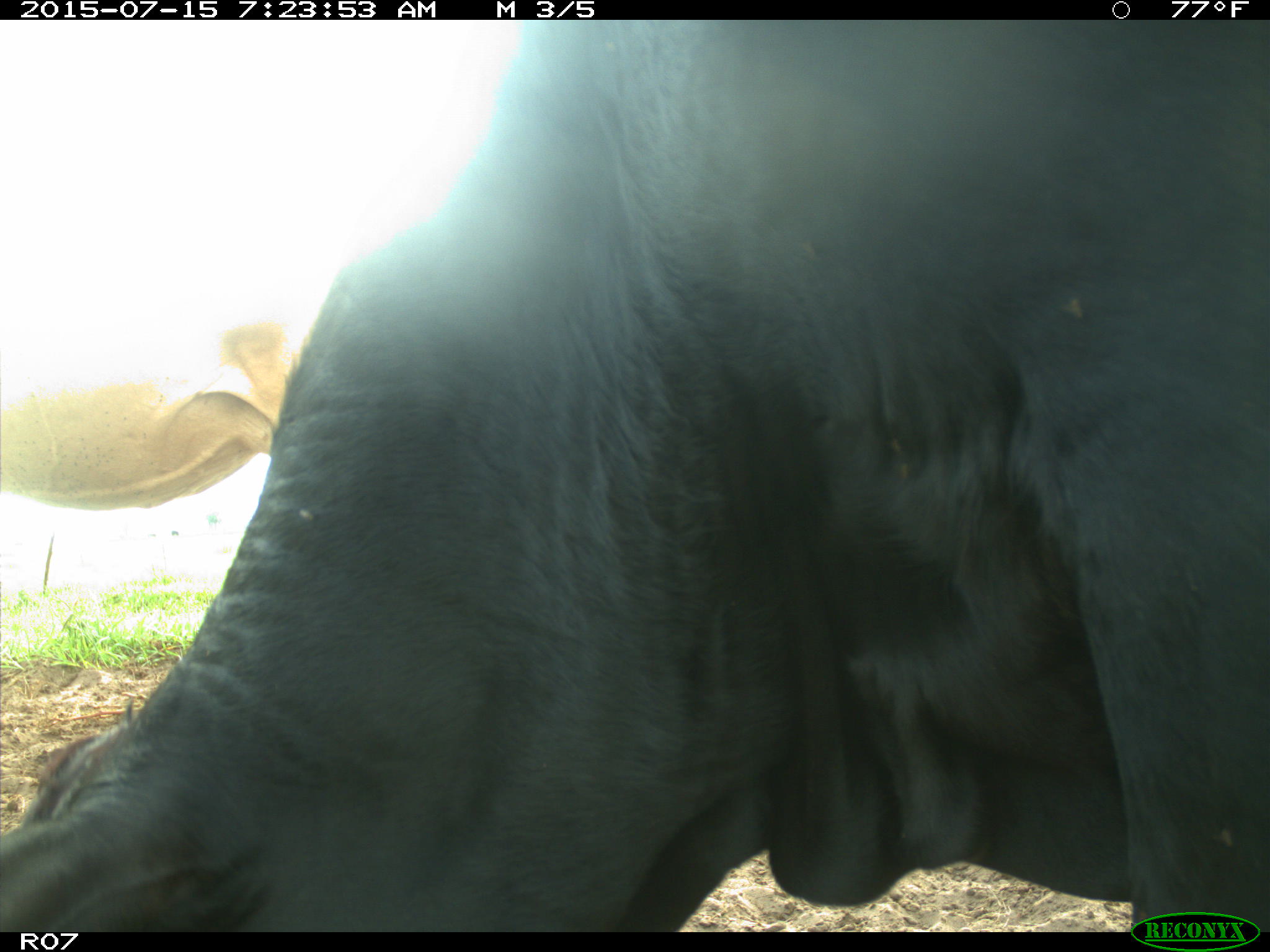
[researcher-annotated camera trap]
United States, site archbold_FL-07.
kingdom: Animalia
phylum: Chordata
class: Mammalia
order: Artiodactyla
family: Bovidae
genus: Bos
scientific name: Bos taurus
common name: domestic cow